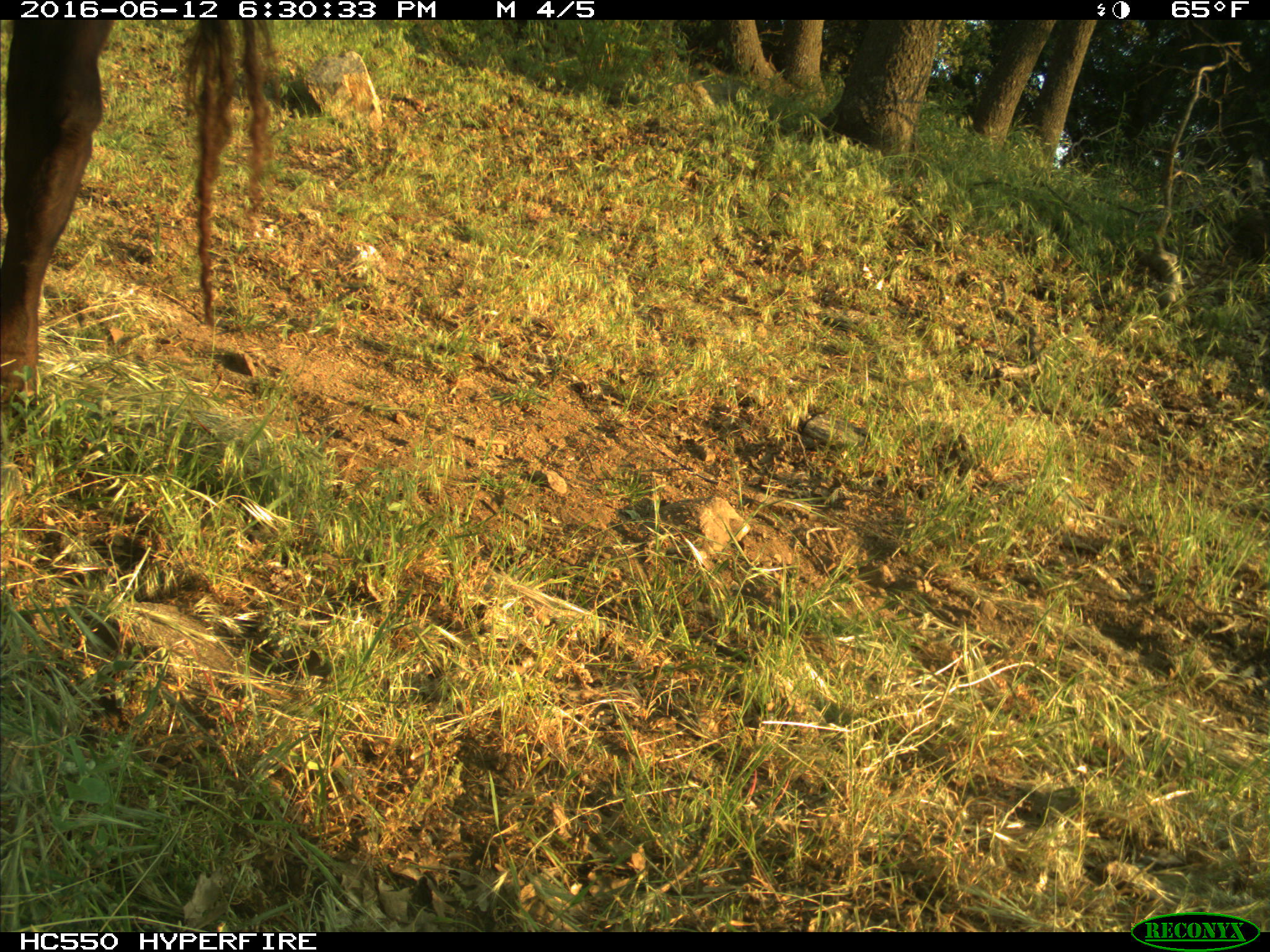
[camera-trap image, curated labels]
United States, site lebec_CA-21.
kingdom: Animalia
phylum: Chordata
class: Mammalia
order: Artiodactyla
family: Bovidae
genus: Bos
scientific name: Bos taurus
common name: domestic cow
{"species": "Bos taurus (domestic cow)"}